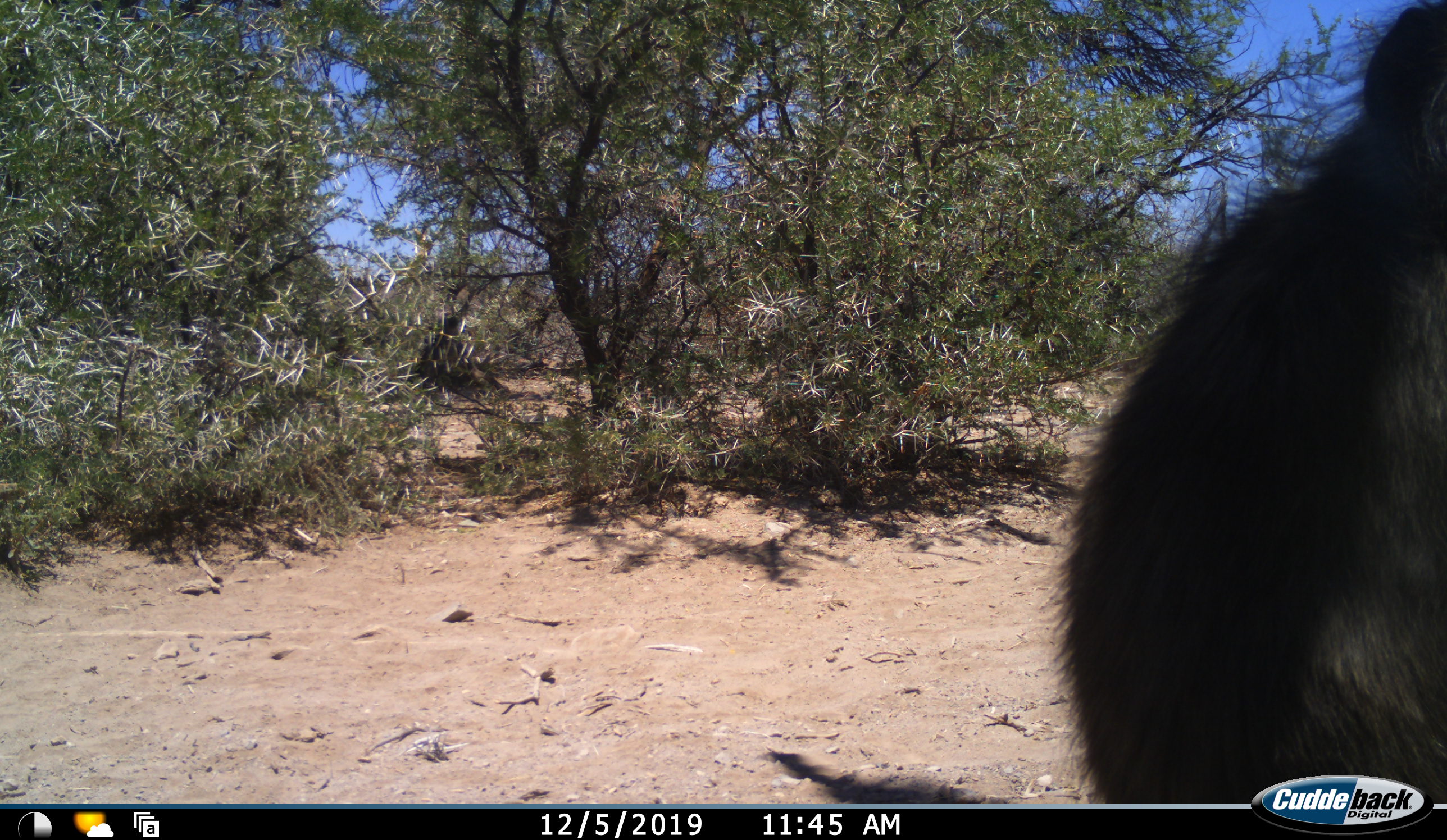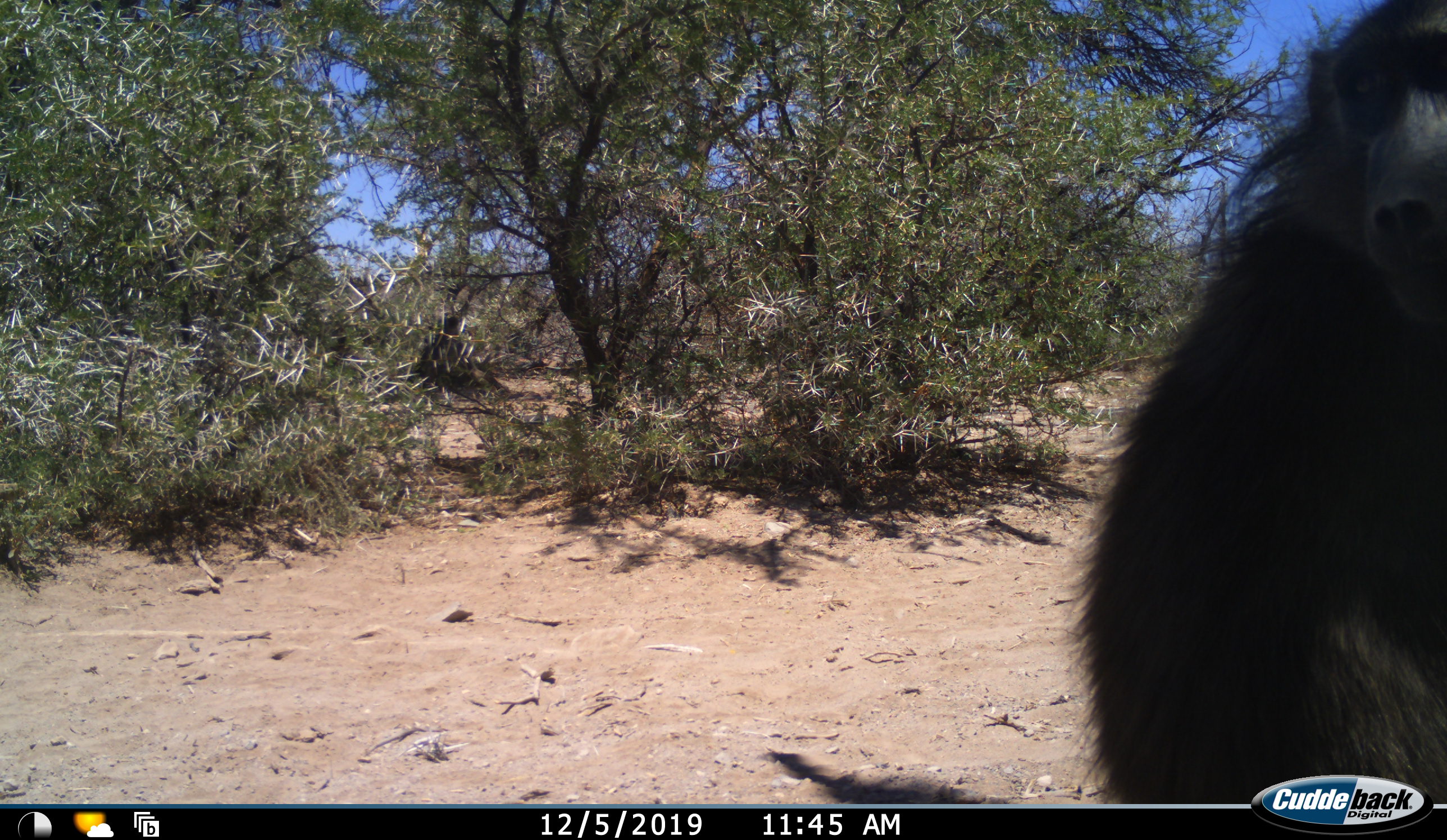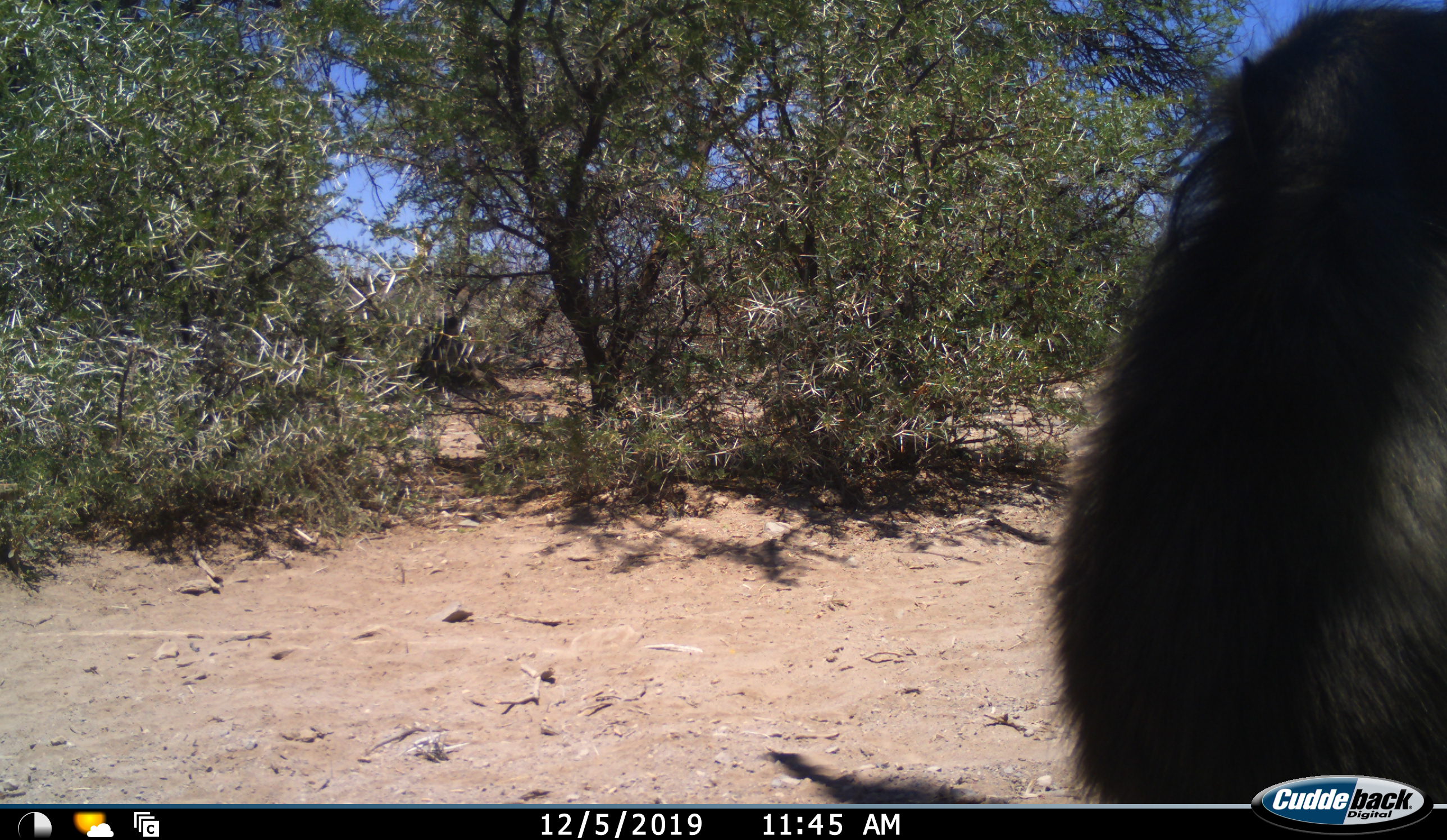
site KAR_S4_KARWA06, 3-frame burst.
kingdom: Animalia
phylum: Chordata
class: Mammalia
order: Primates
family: Cercopithecidae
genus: Papio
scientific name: Papio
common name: baboon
Baboon (Papio), count 1. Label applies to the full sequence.